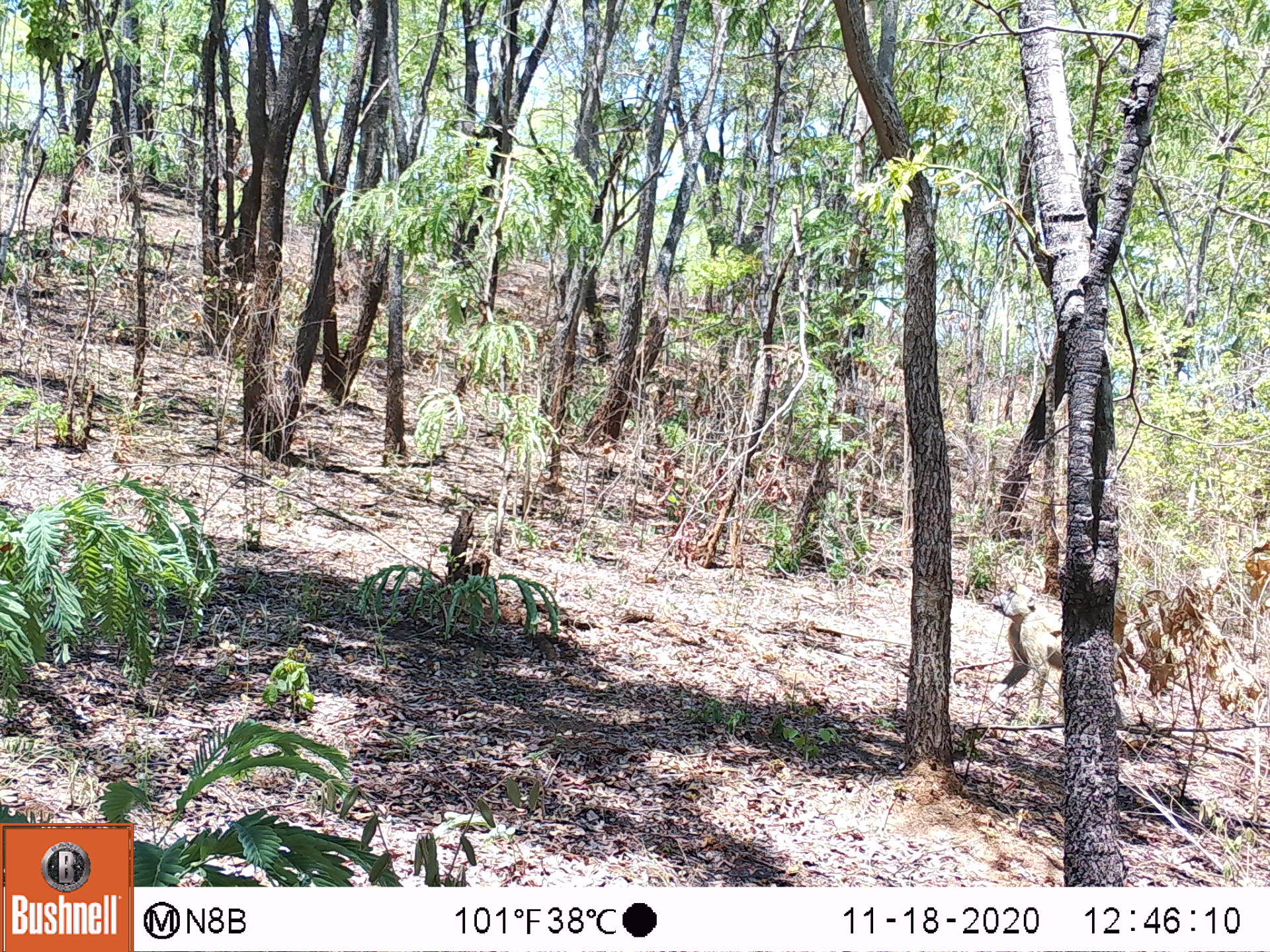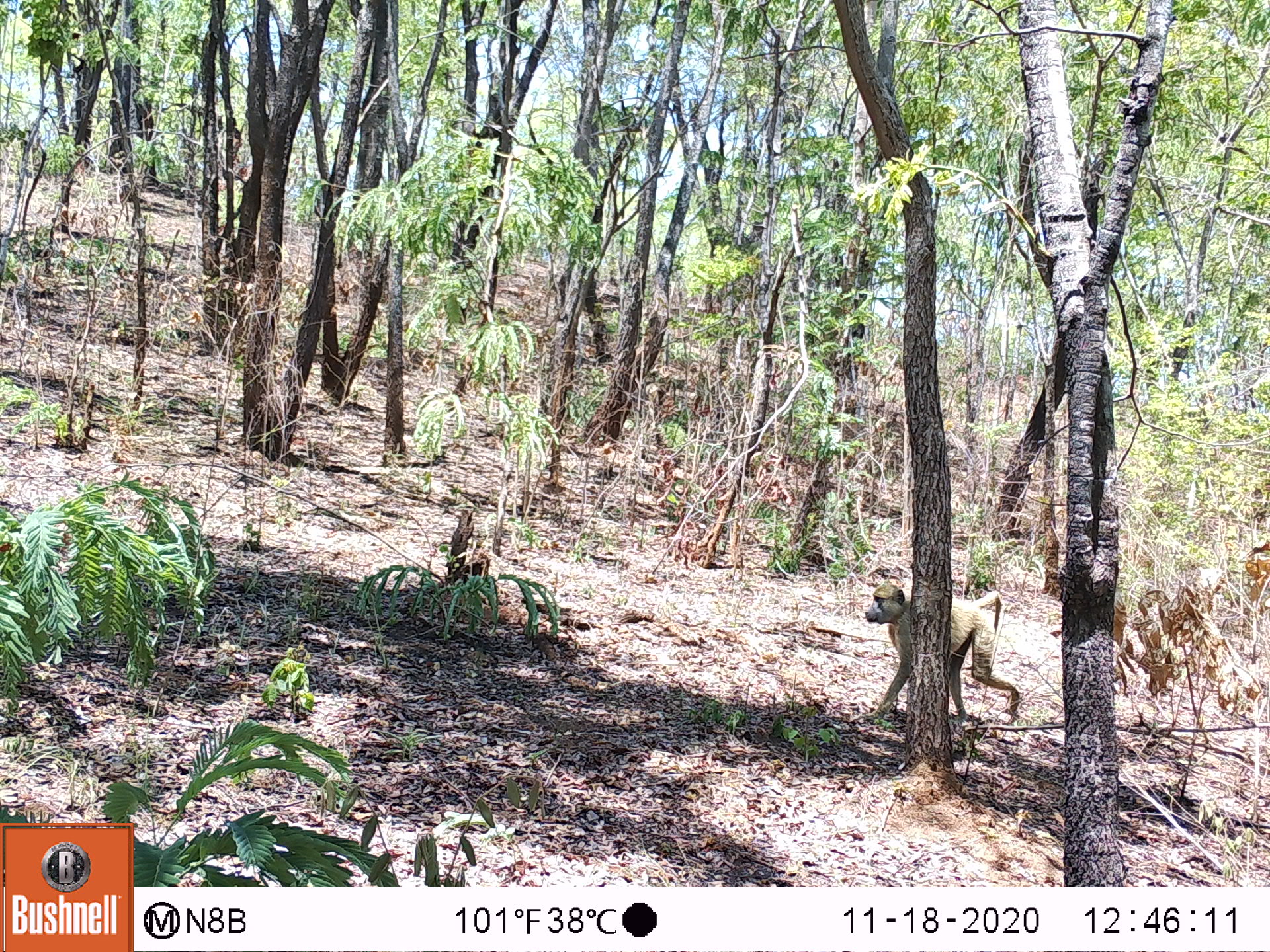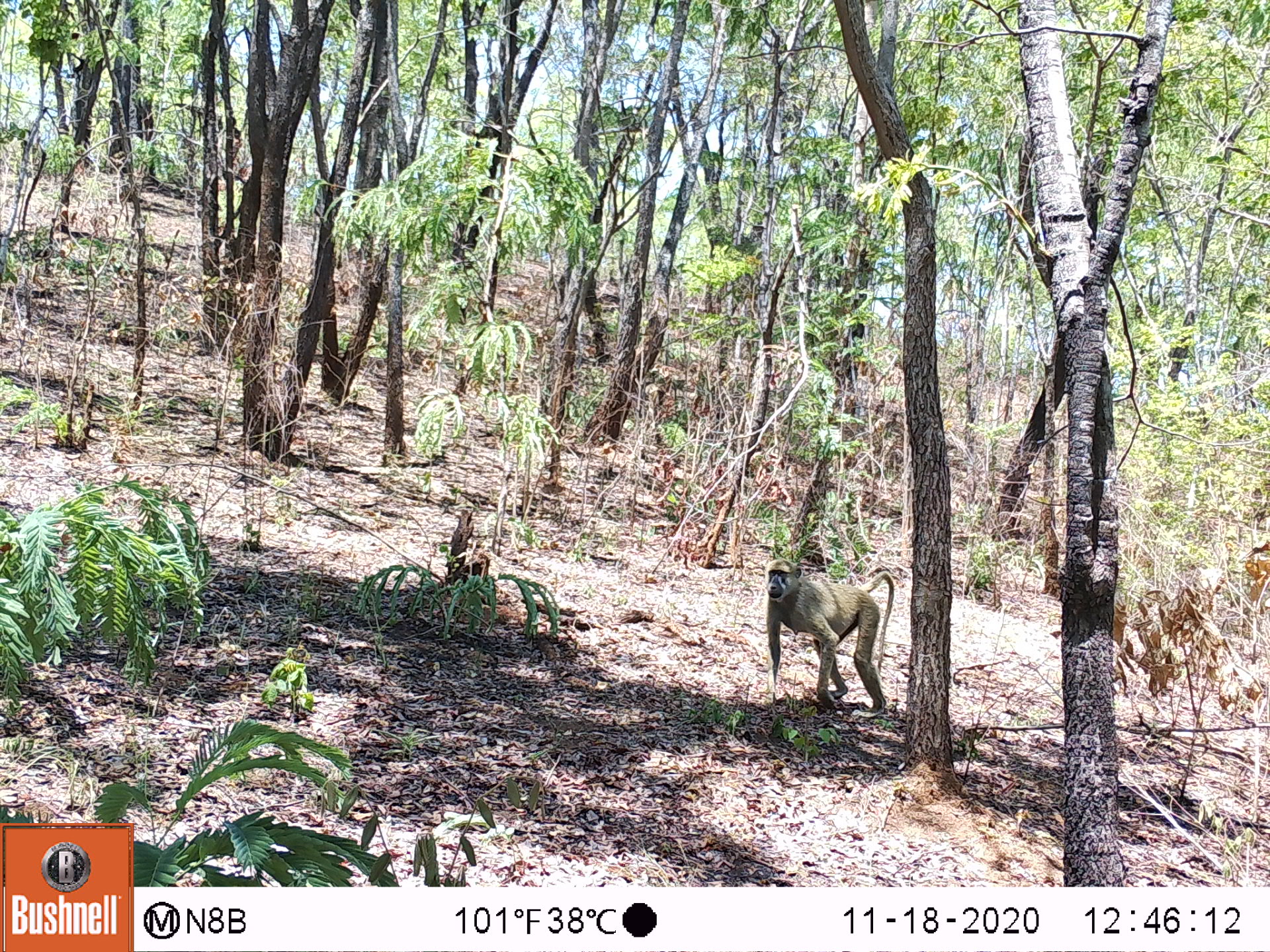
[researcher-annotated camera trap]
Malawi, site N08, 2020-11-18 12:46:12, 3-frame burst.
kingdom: Animalia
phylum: Chordata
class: Mammalia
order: Primates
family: Cercopithecidae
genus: Papio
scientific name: Papio cynocephalus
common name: yellow baboon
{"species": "yellow baboon (Papio cynocephalus)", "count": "1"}